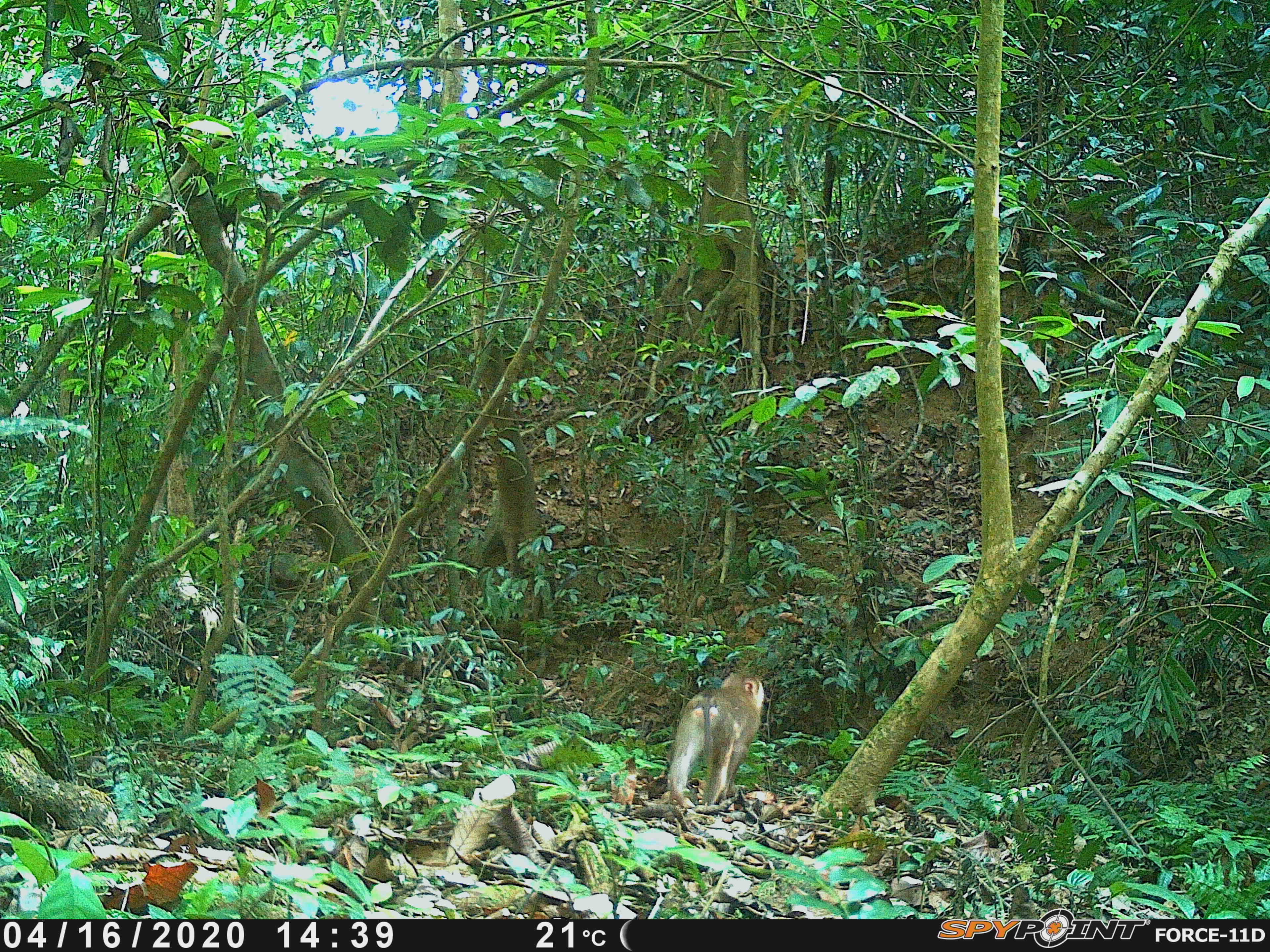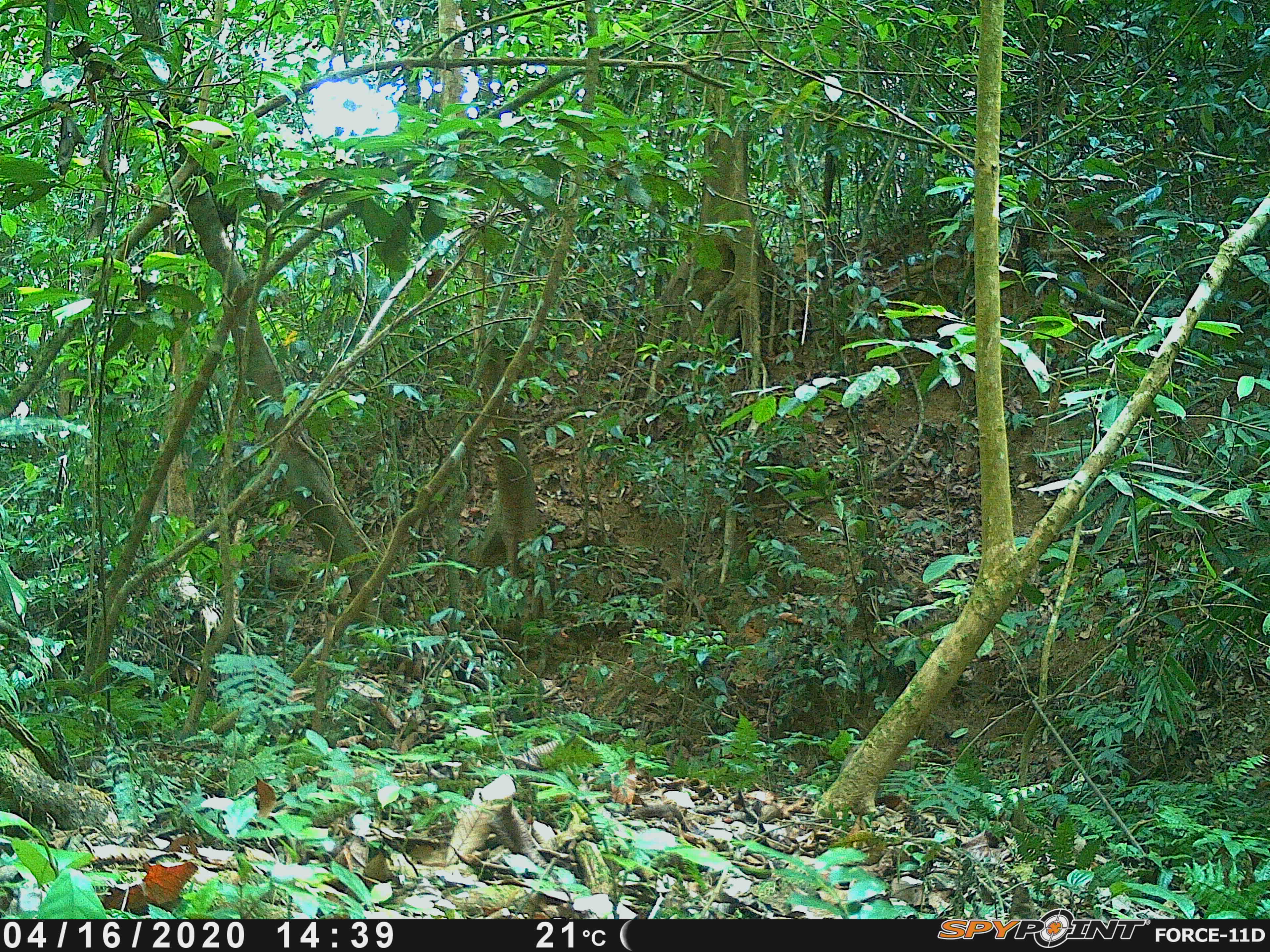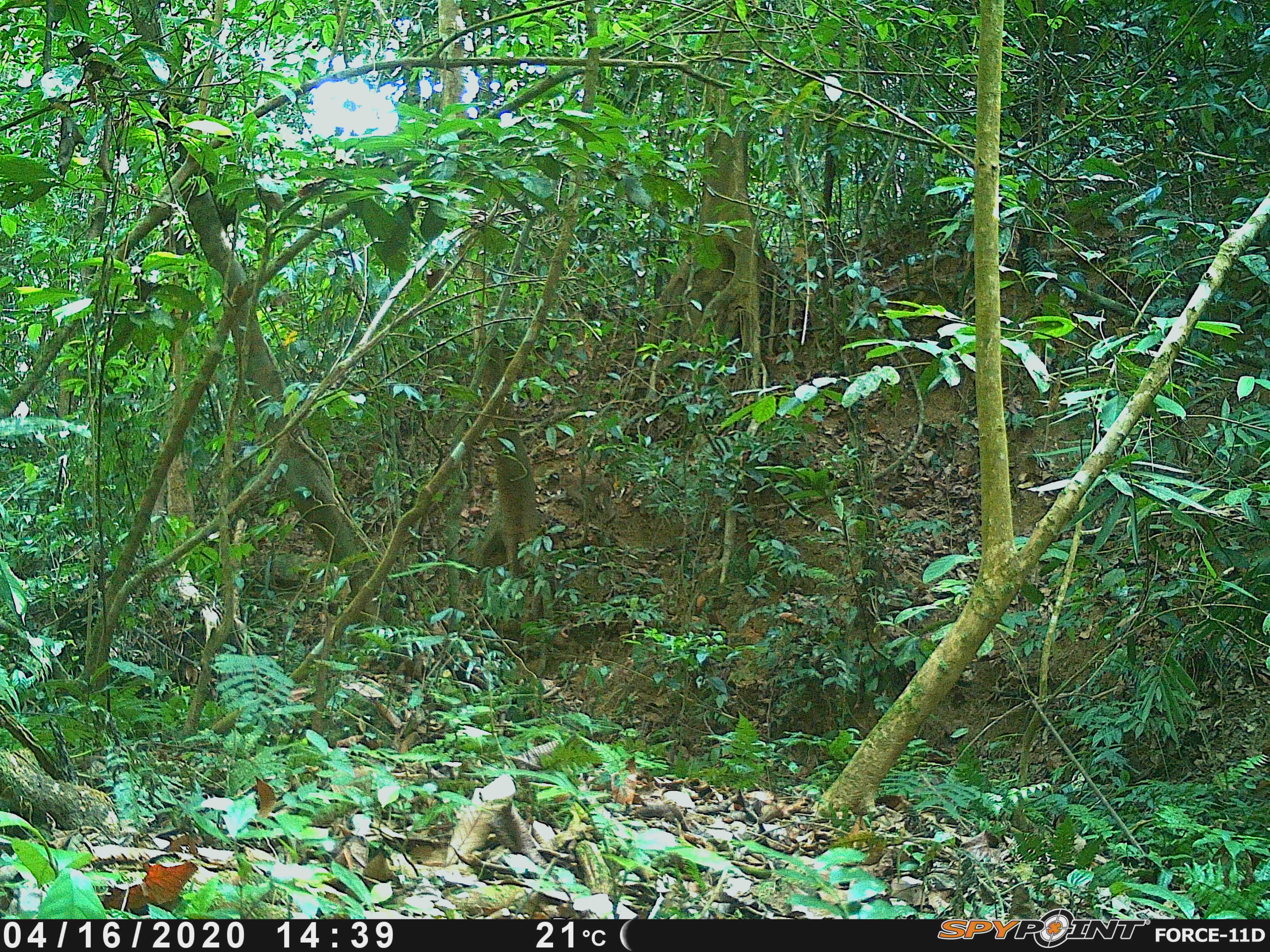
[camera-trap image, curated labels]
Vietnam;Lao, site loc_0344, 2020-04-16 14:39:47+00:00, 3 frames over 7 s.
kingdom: Animalia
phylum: Chordata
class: Mammalia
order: Primates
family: Cercopithecidae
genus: Macaca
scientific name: Macaca nemestrina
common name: pig-tailed macaque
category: pig tailed macaque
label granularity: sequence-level